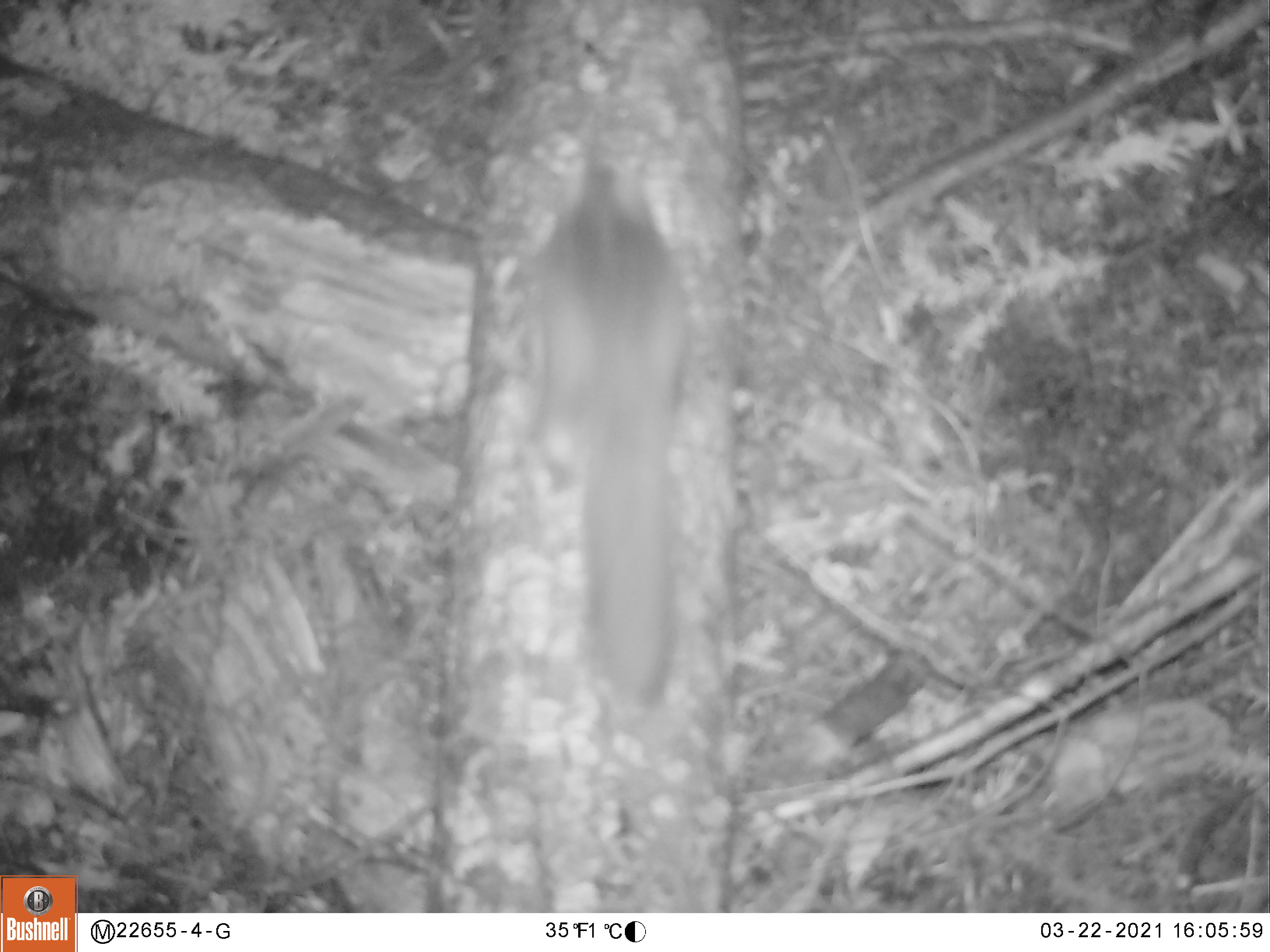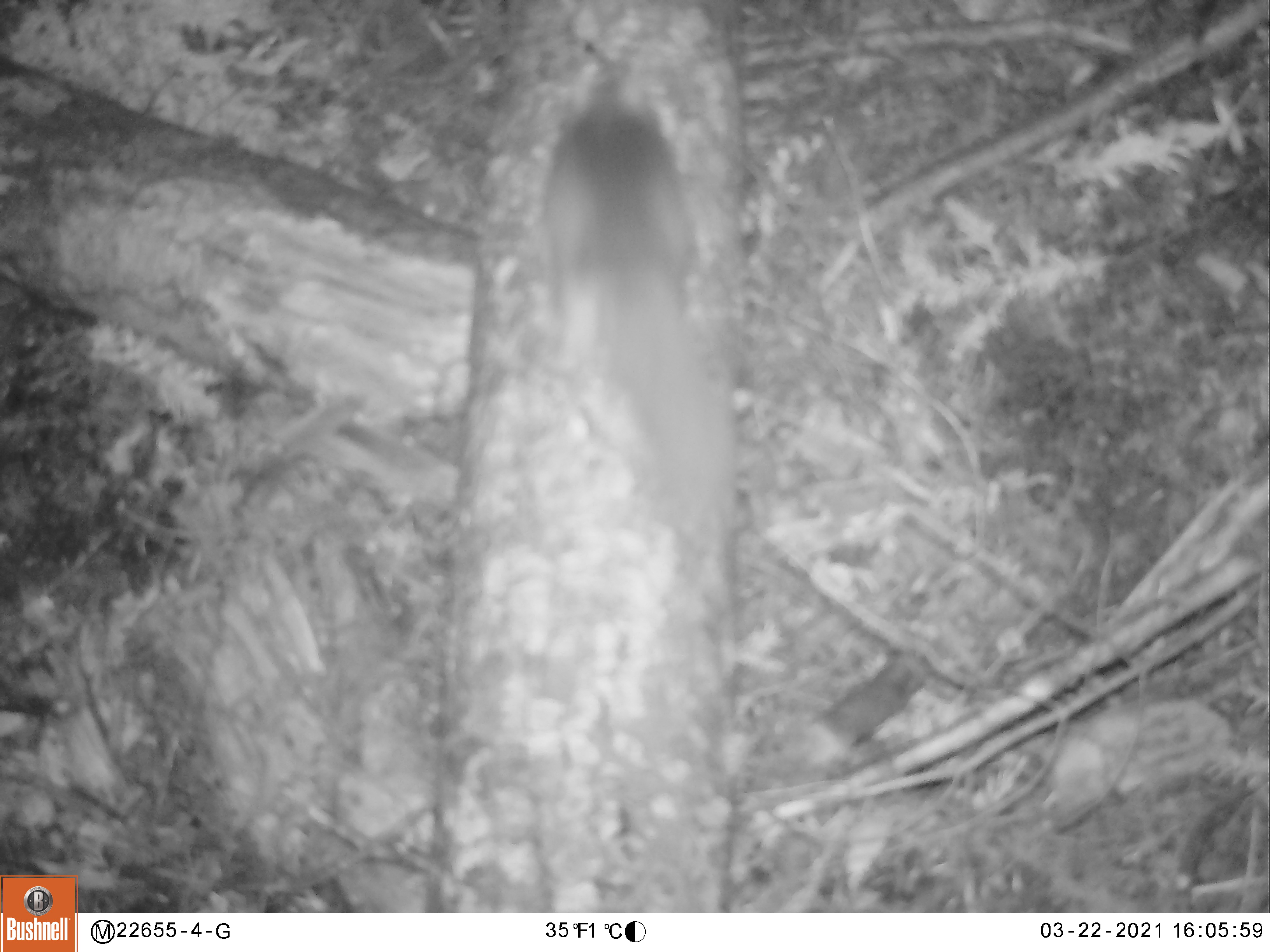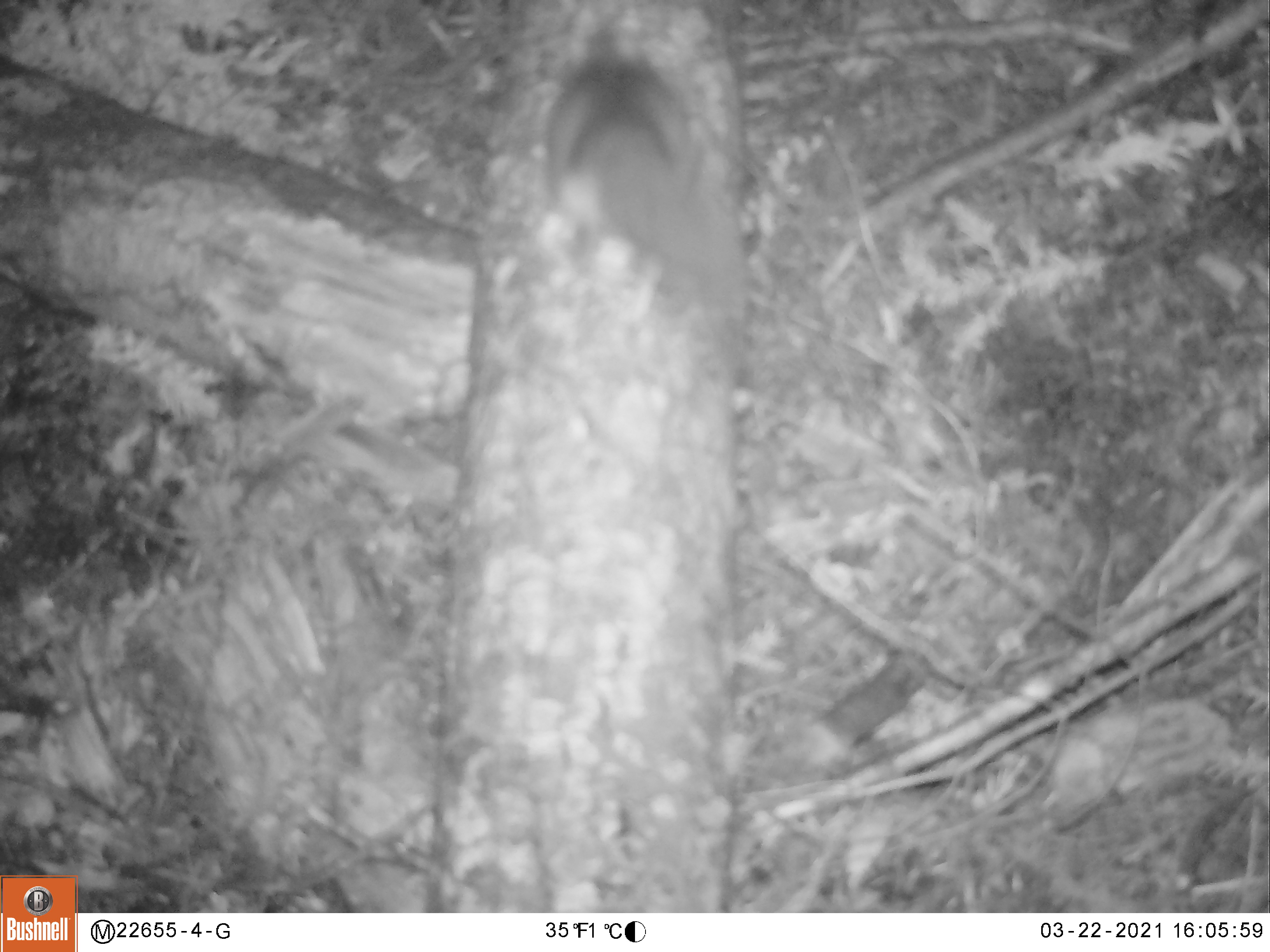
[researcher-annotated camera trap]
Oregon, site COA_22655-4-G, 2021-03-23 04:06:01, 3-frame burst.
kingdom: Animalia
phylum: Chordata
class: Mammalia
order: Rodentia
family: Sciuridae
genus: Glaucomys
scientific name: Glaucomys oregonensis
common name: humboldt's flying squirrel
Humboldt's flying squirrel (Glaucomys oregonensis).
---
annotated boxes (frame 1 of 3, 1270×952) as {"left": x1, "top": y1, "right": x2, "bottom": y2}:
humboldt's flying squirrel: {"left": 508, "top": 119, "right": 705, "bottom": 715}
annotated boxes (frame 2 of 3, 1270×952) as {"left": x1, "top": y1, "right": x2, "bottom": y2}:
humboldt's flying squirrel: {"left": 524, "top": 27, "right": 756, "bottom": 554}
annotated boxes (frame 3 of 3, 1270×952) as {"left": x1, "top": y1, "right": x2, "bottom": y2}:
humboldt's flying squirrel: {"left": 536, "top": 5, "right": 758, "bottom": 328}